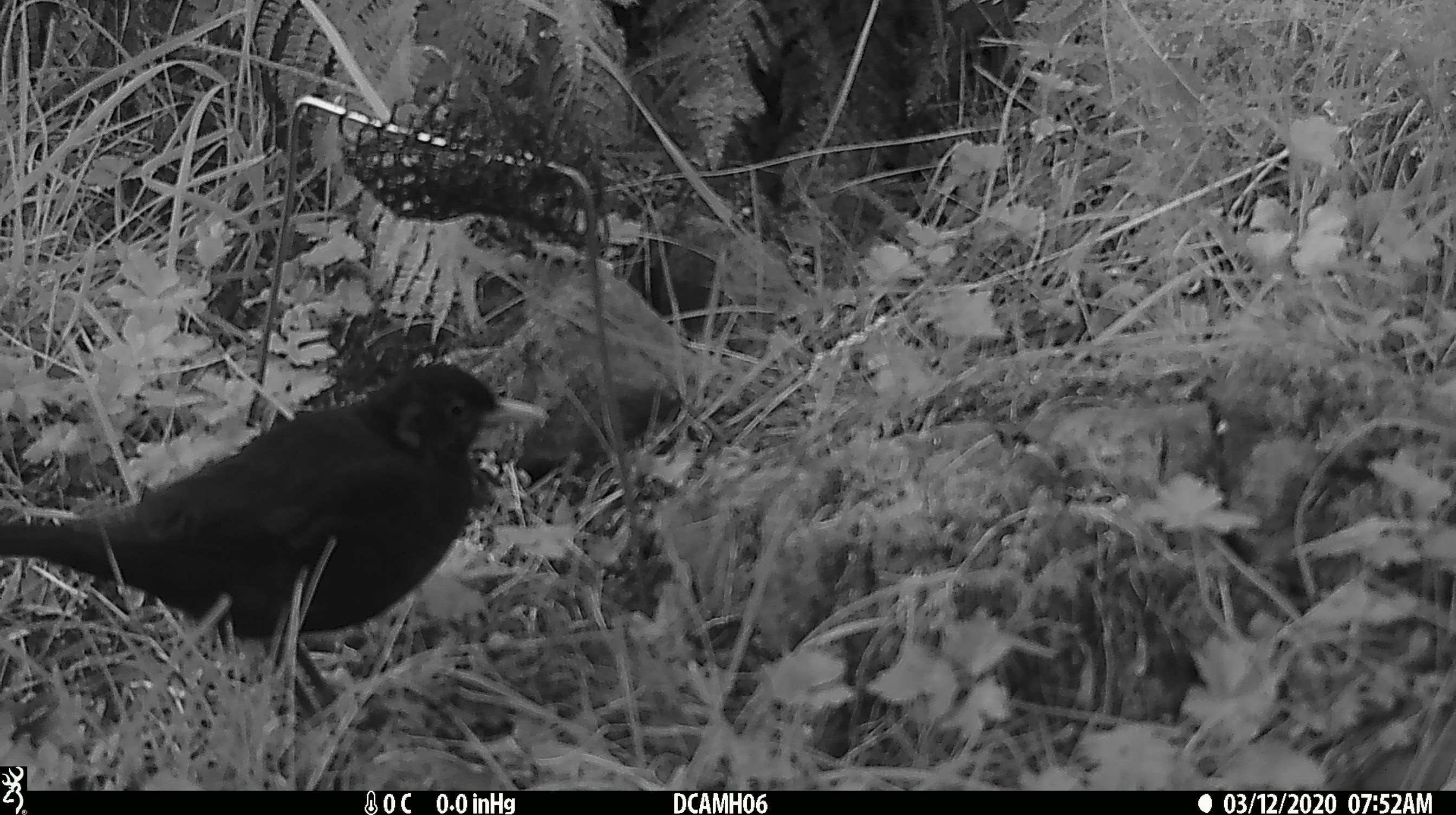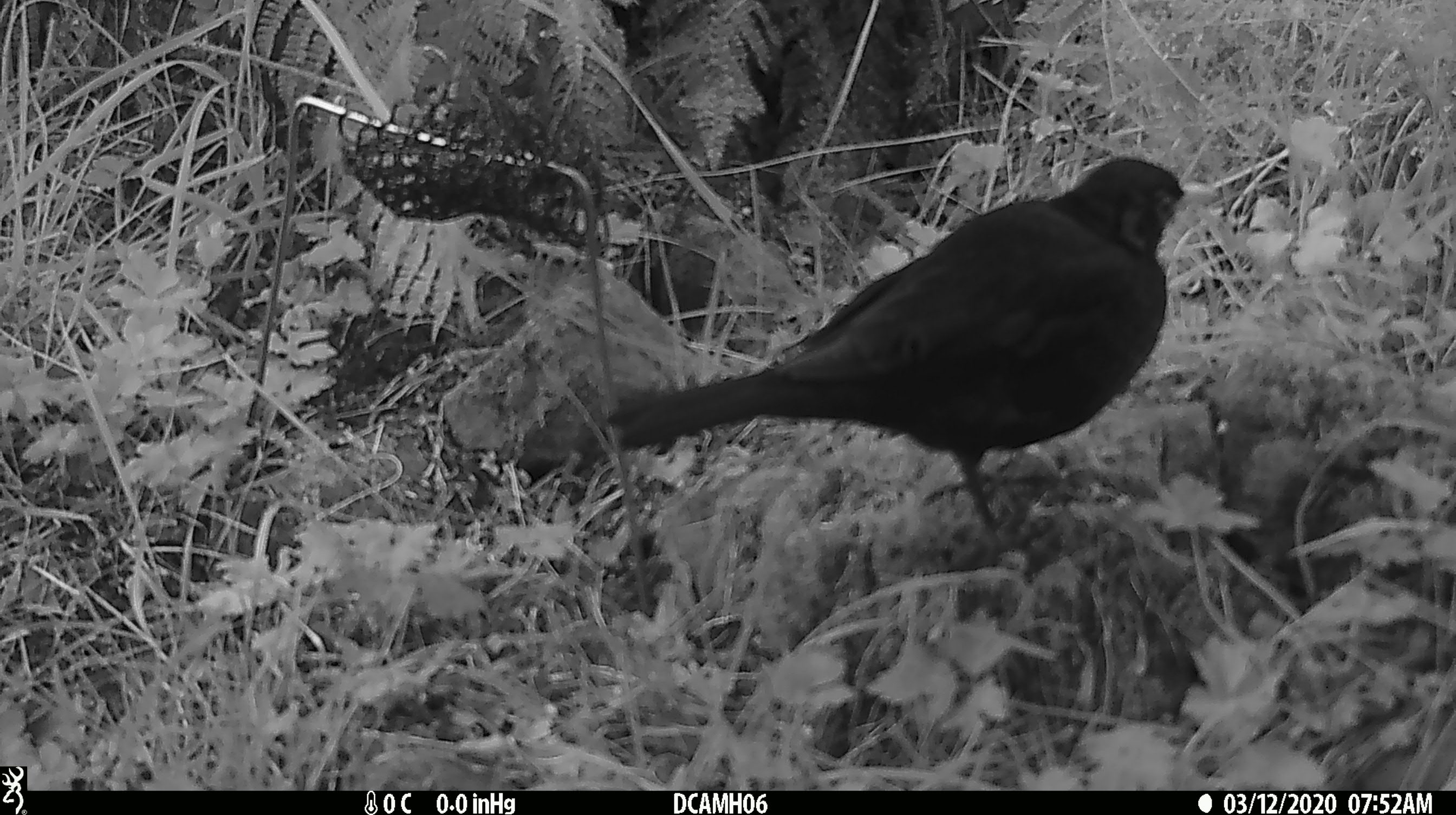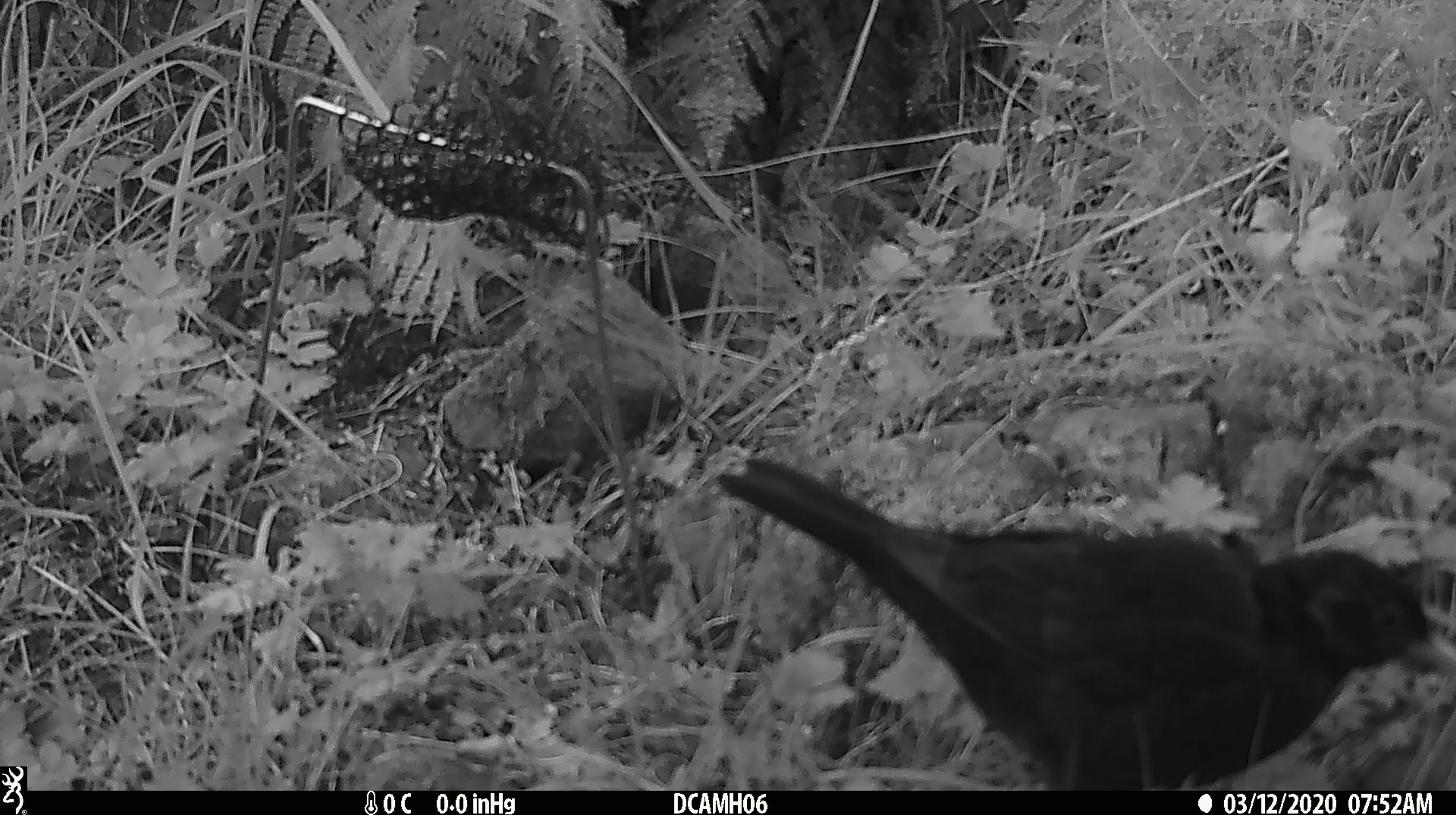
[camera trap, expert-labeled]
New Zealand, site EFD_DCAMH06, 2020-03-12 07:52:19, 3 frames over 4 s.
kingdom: Animalia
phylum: Chordata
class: Aves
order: Passeriformes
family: Turdidae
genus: Turdus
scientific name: Turdus merula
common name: eurasian blackbird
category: blackbird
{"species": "blackbird (eurasian blackbird) (Turdus merula)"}